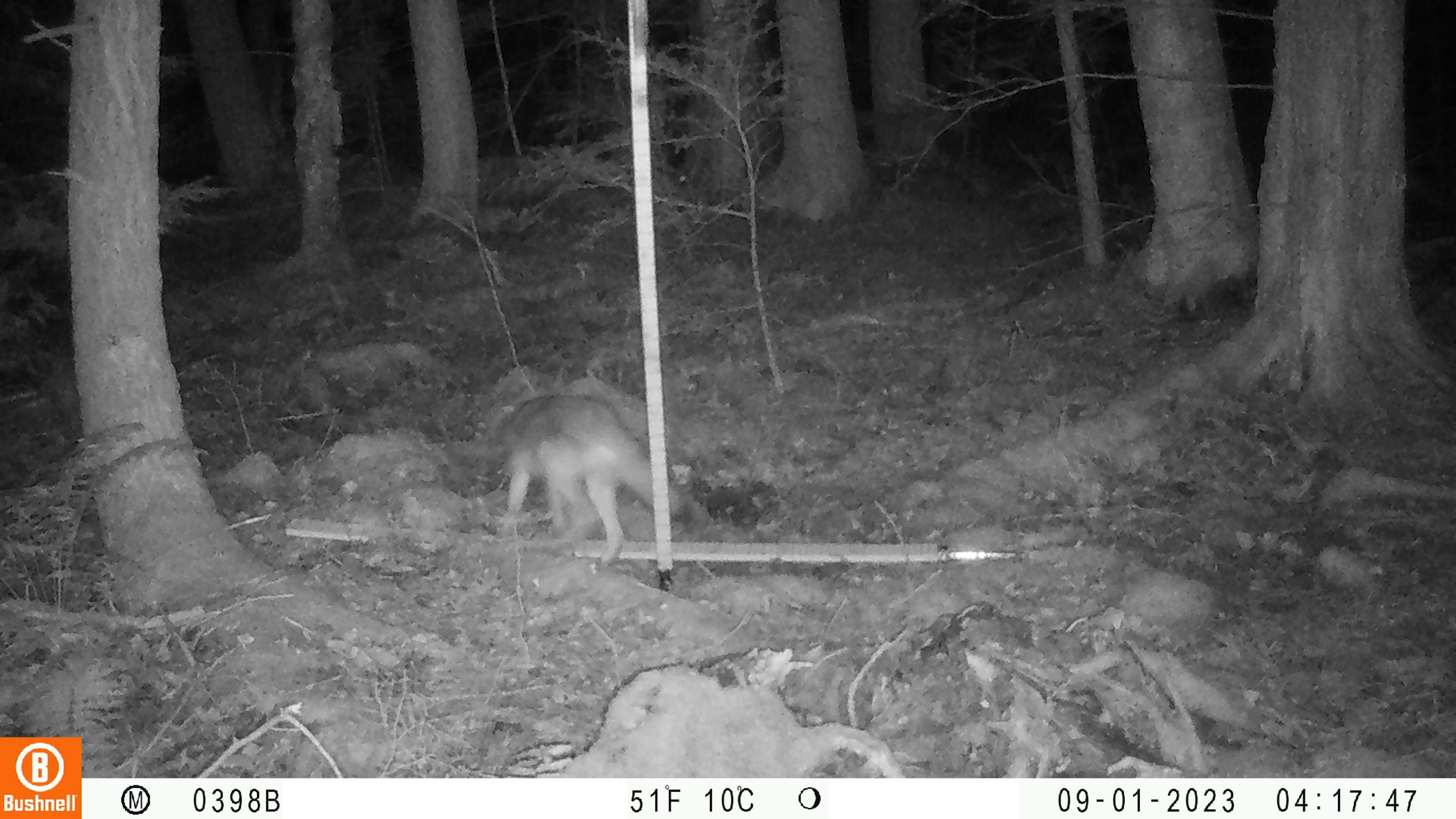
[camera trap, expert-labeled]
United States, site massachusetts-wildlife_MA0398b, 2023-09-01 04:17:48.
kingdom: Animalia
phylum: Chordata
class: Mammalia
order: Carnivora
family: Canidae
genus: Canis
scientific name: Canis latrans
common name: coyote